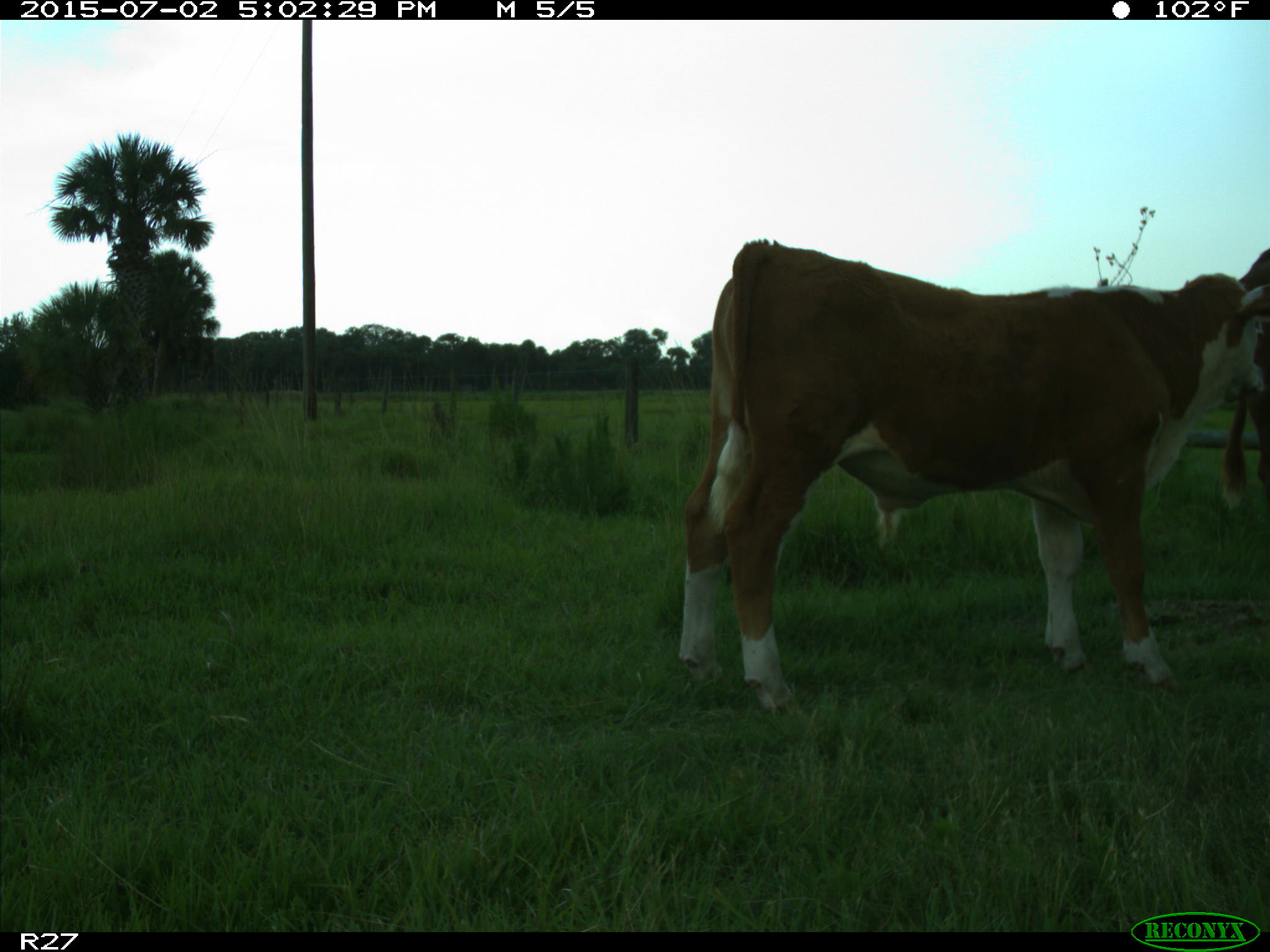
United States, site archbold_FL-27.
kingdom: Animalia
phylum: Chordata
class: Mammalia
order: Artiodactyla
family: Bovidae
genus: Bos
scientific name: Bos taurus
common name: domestic cow